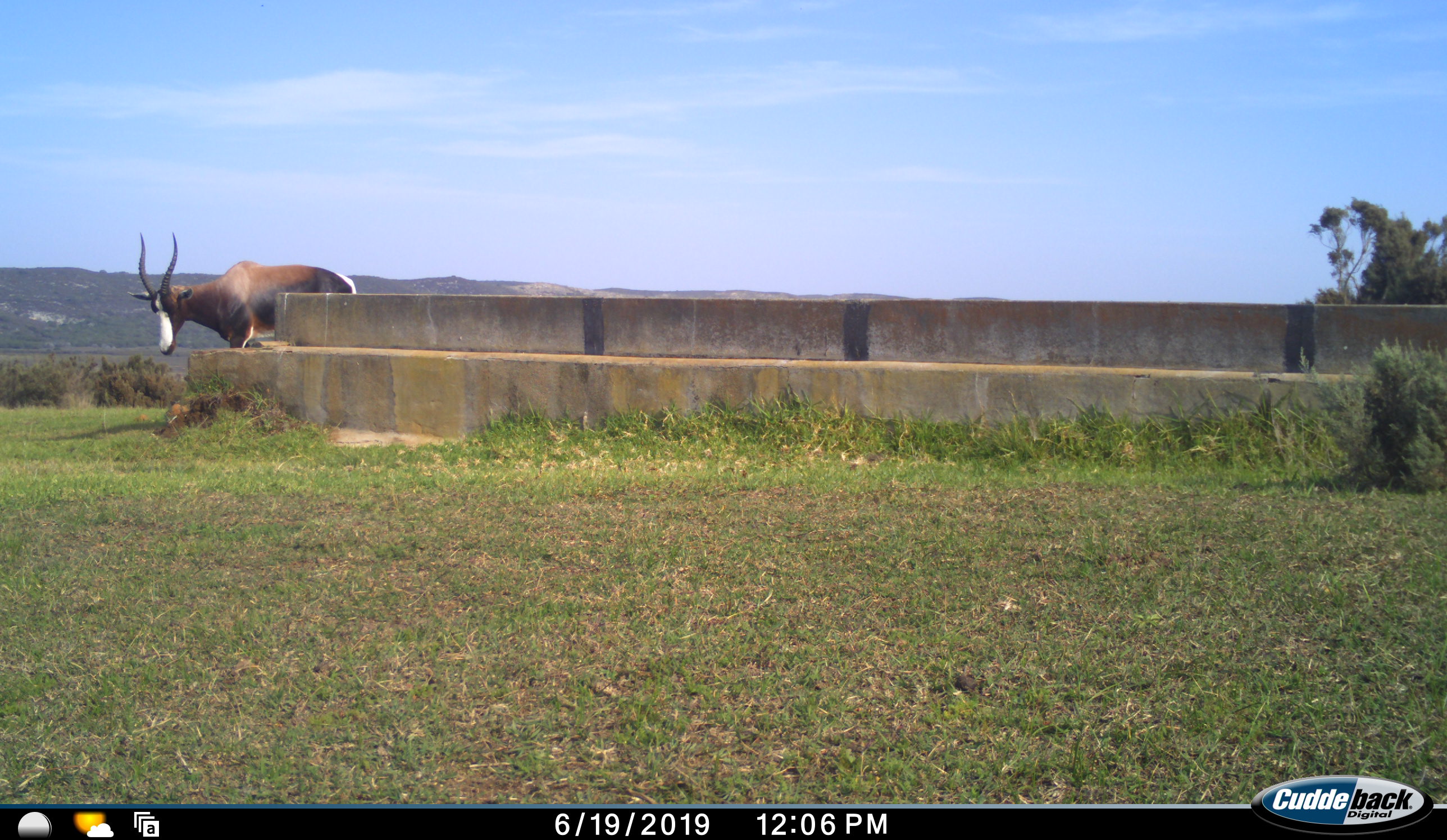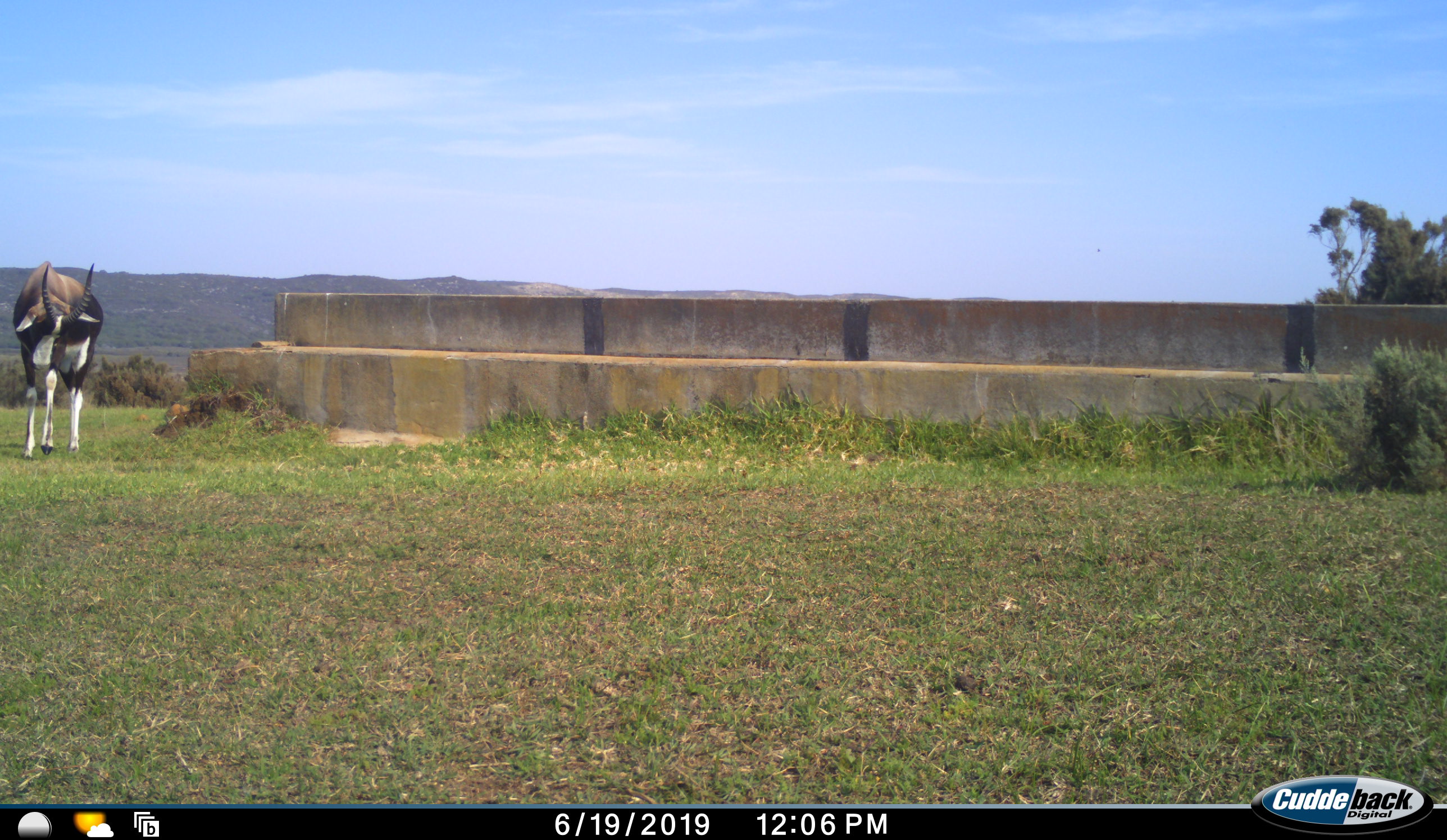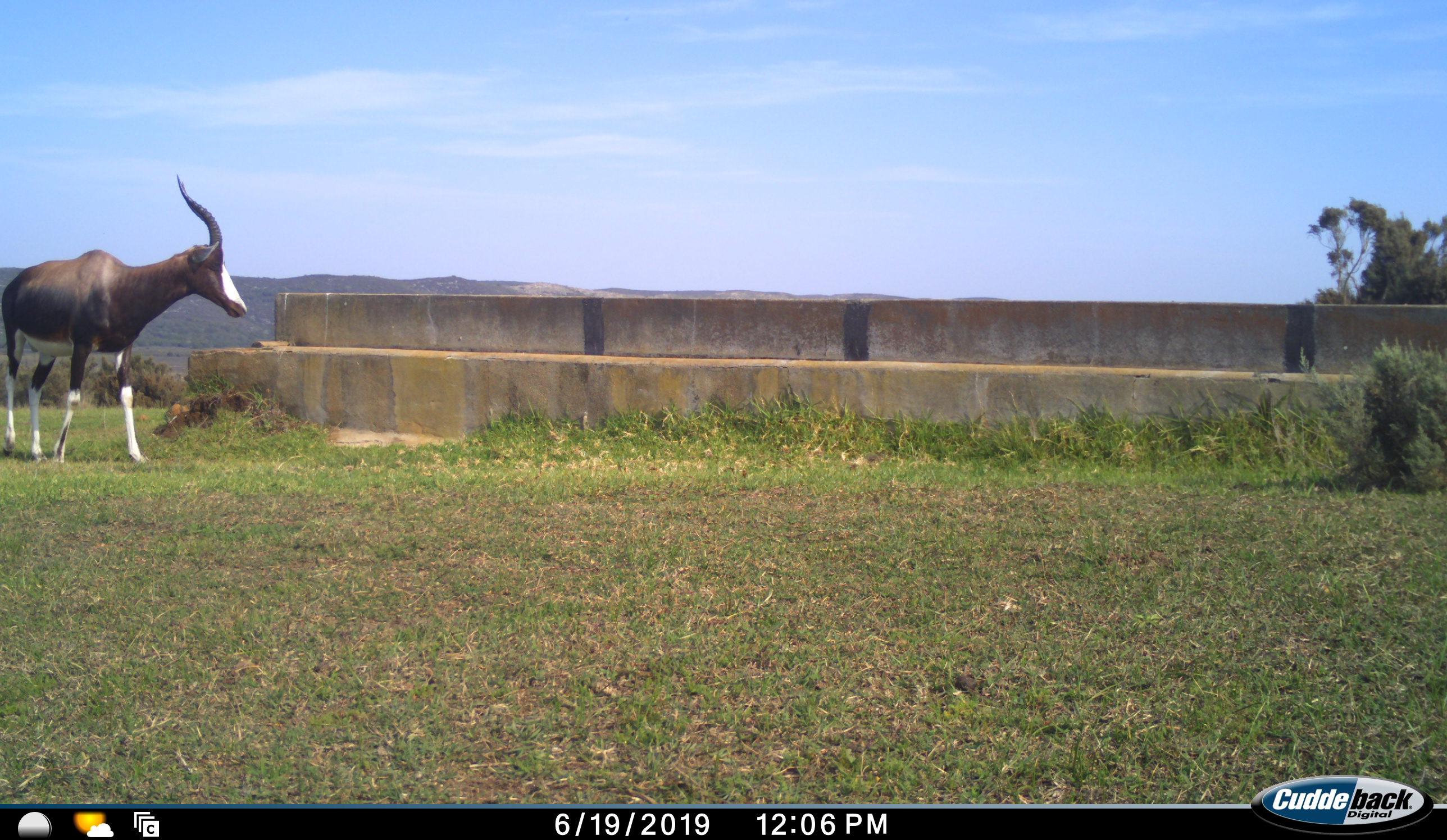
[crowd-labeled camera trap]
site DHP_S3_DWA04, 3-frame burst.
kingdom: Animalia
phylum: Chordata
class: Mammalia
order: Artiodactyla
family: Bovidae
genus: Damaliscus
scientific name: Damaliscus pygargus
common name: bontebok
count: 1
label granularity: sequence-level